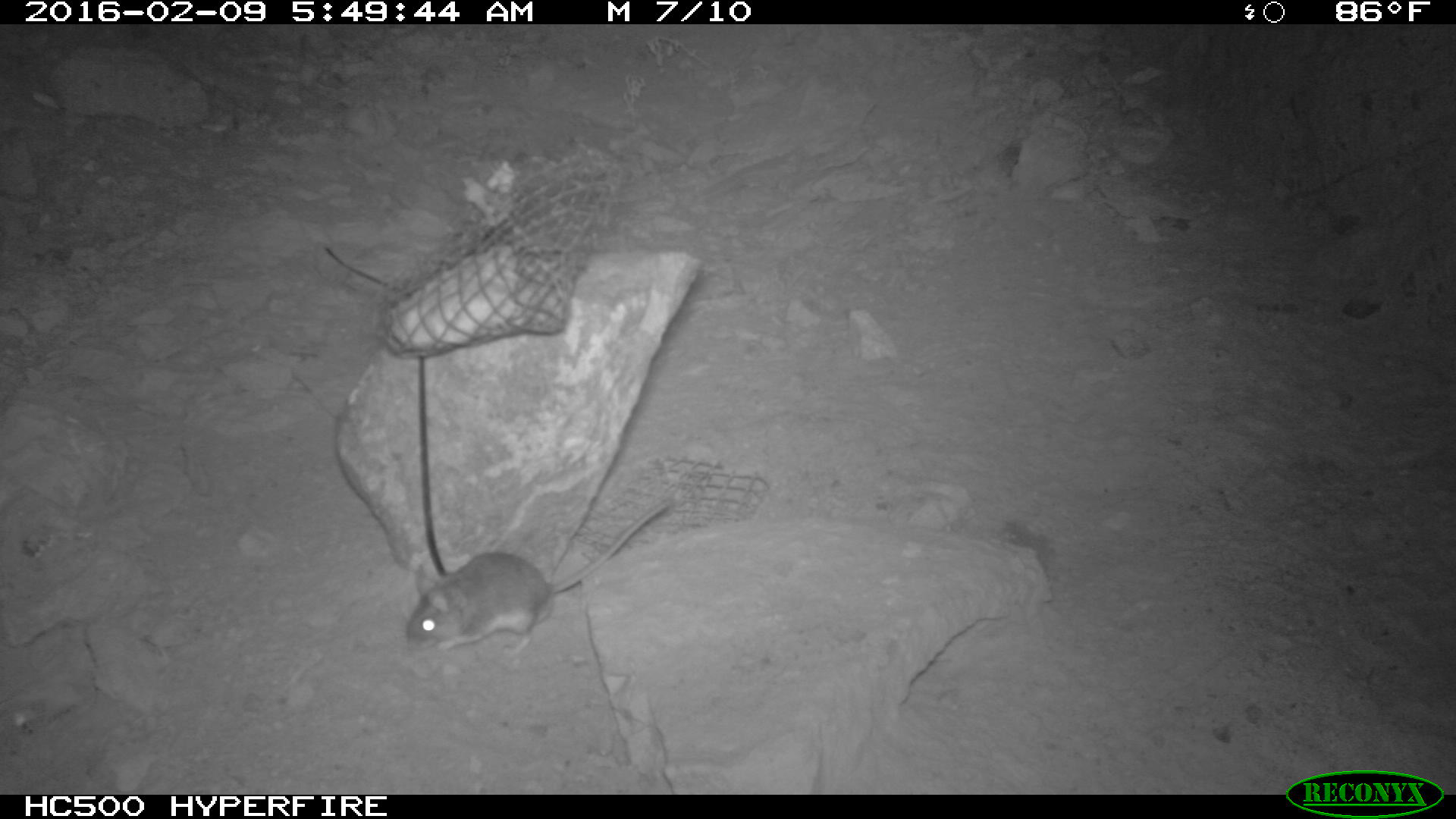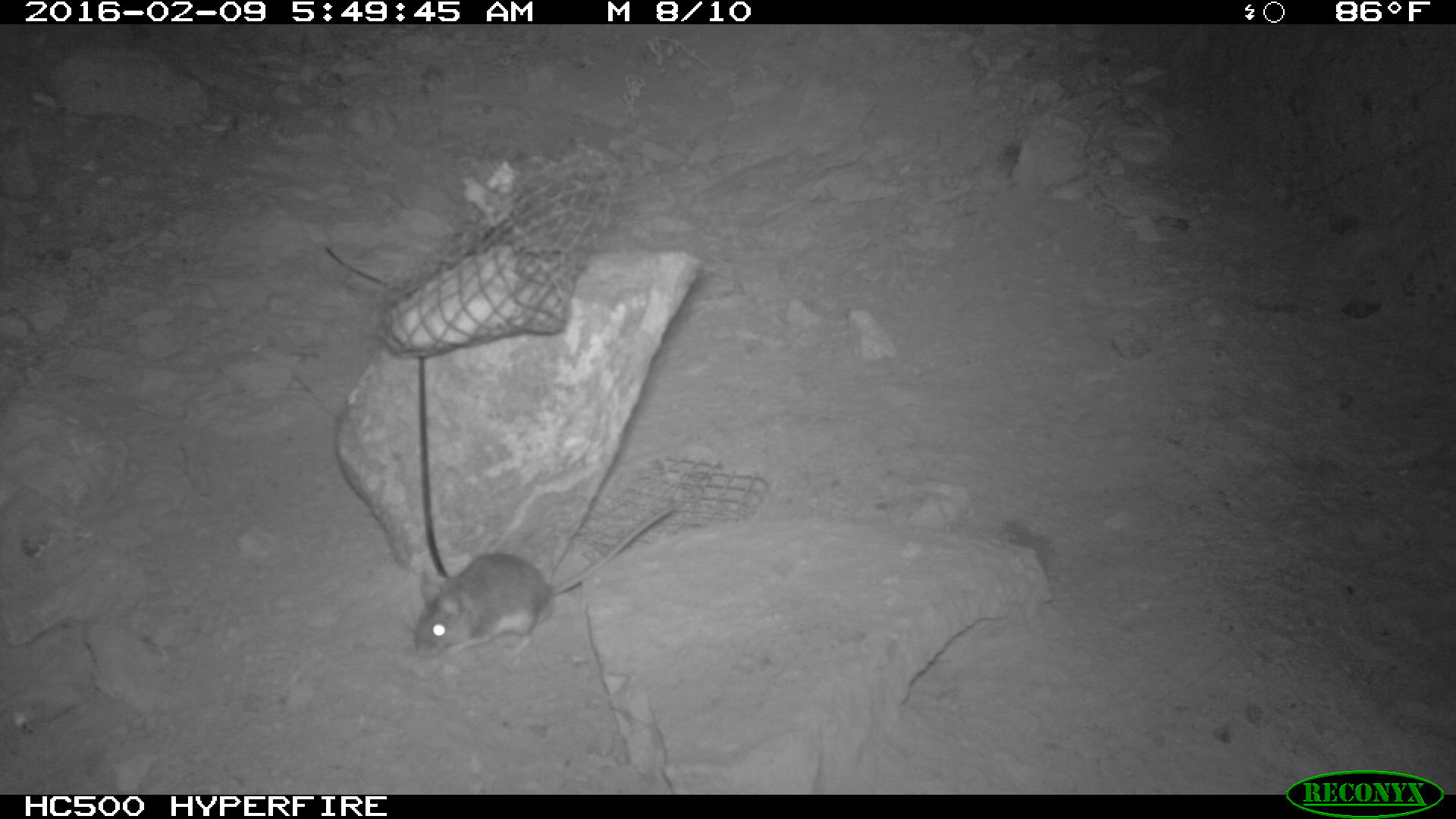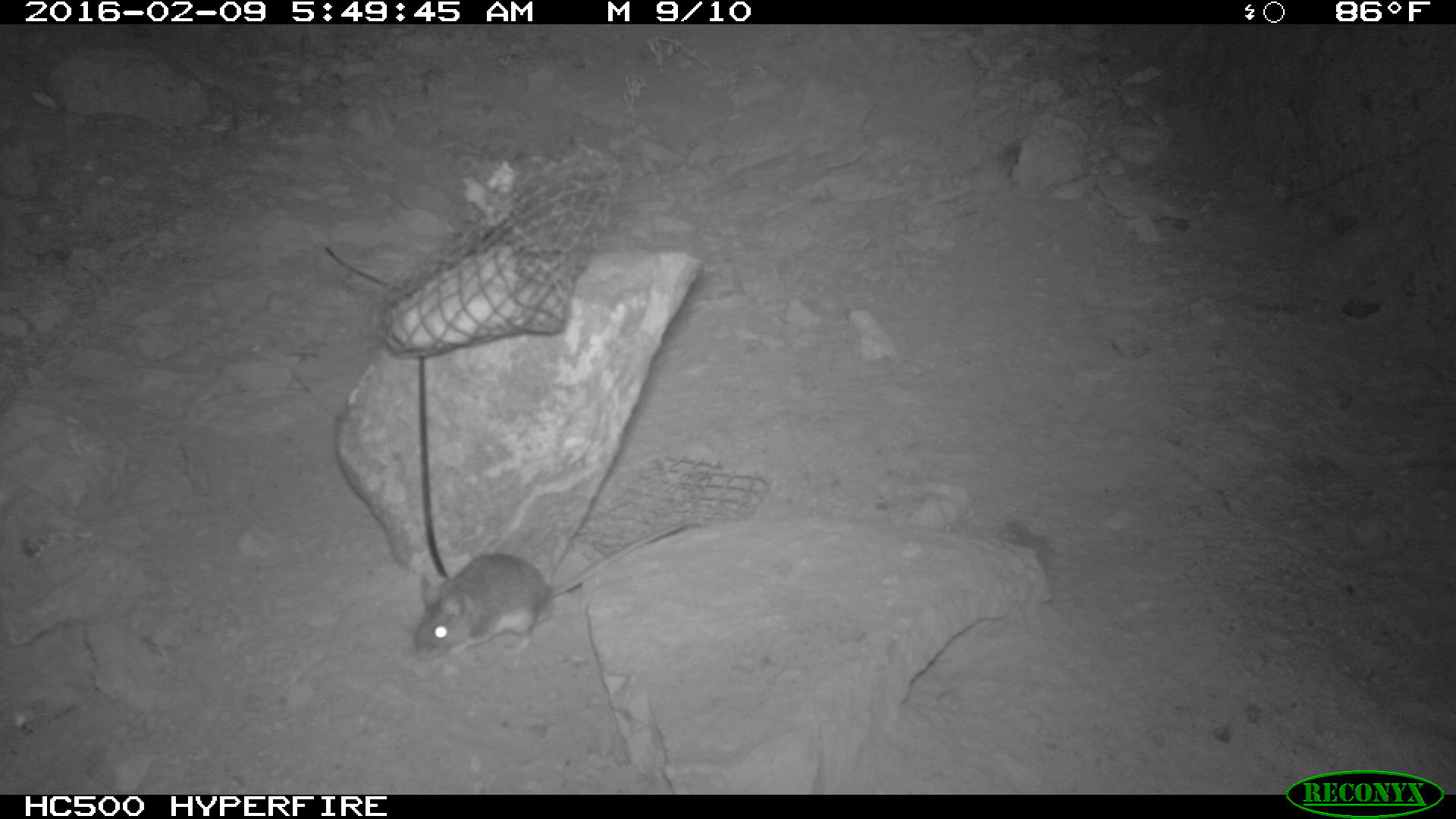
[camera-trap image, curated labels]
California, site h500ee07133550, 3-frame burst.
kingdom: Animalia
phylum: Chordata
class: Mammalia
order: Rodentia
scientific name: Rodentia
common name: rodent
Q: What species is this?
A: Rodent (Rodentia).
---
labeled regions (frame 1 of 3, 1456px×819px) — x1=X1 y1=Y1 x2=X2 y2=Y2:
rodent: x1=404 y1=497 x2=675 y2=657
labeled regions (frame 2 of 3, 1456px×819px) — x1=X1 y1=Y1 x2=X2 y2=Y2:
rodent: x1=406 y1=502 x2=682 y2=668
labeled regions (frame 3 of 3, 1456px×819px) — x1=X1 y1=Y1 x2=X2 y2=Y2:
rodent: x1=411 y1=517 x2=704 y2=667